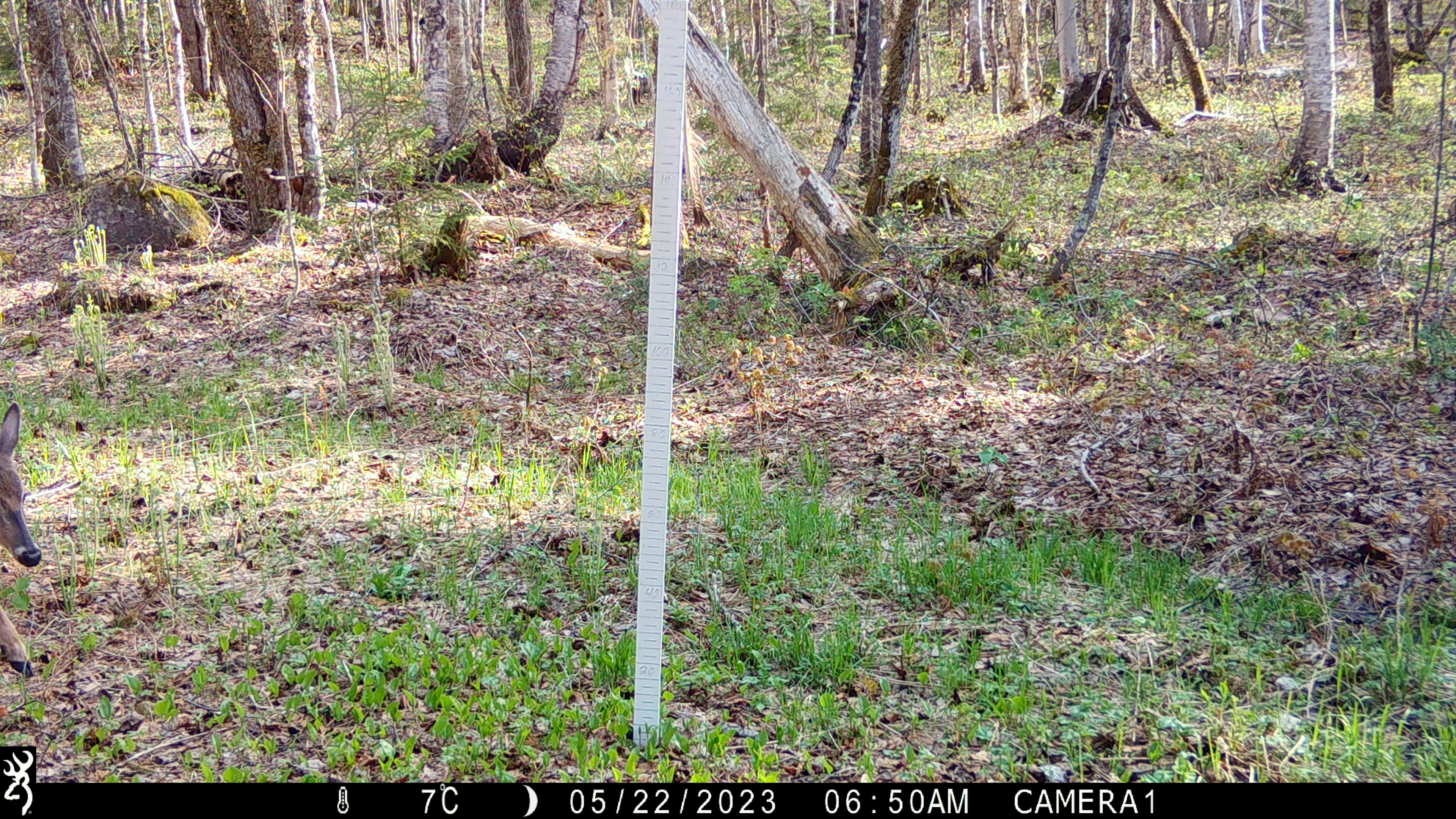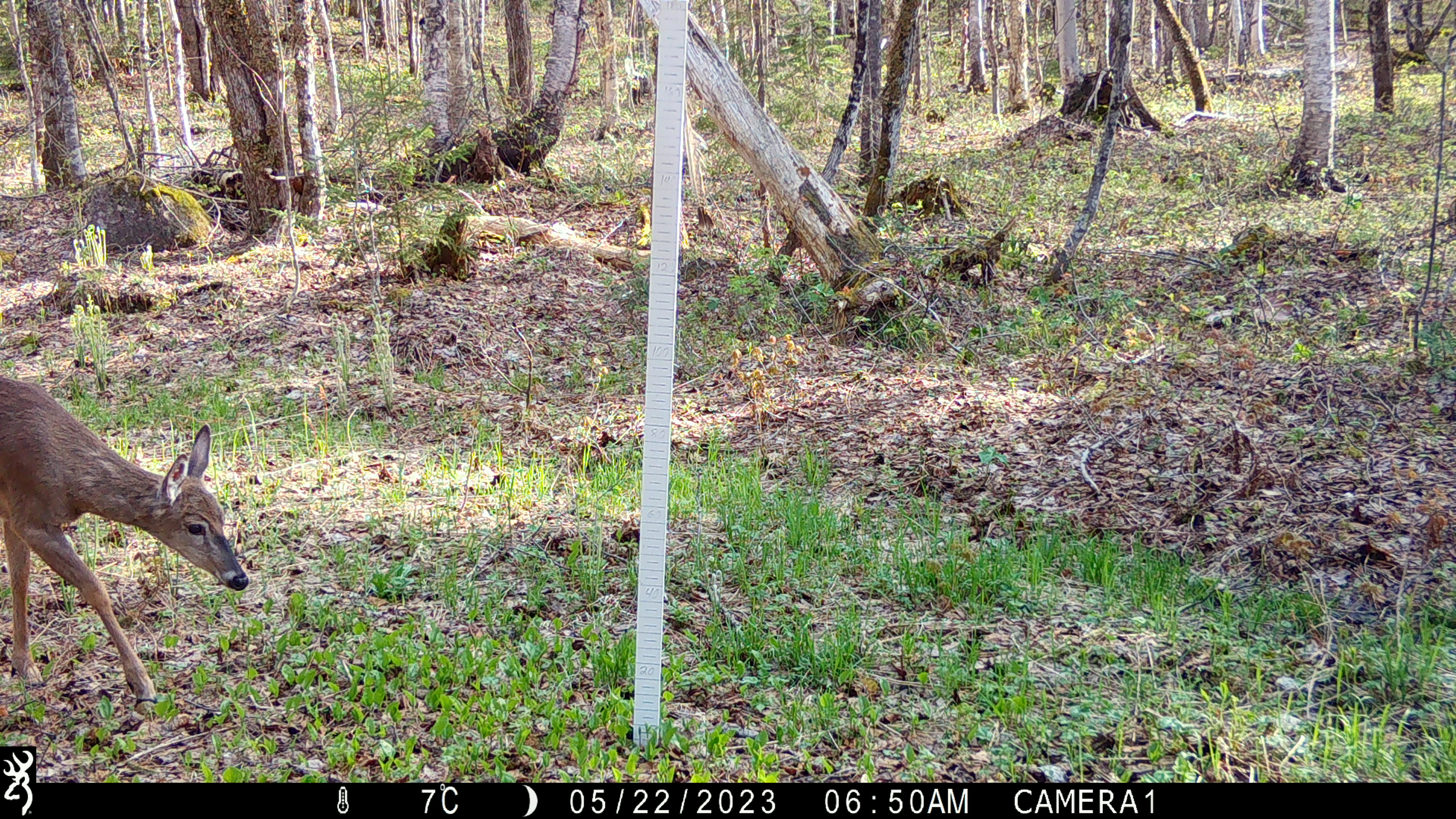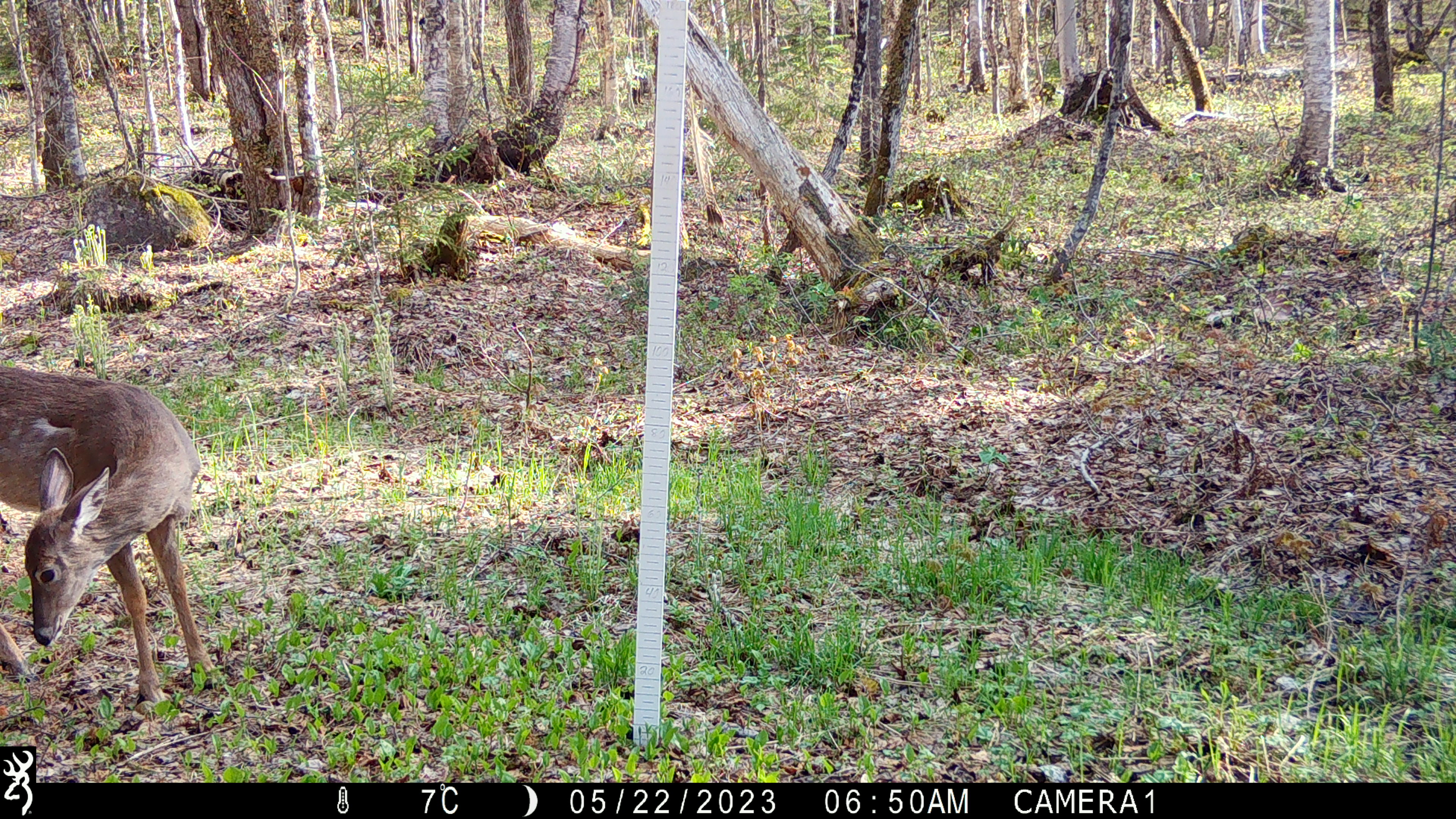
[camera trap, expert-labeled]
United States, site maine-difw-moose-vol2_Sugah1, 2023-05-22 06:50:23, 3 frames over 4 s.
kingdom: Animalia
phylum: Chordata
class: Mammalia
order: Artiodactyla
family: Cervidae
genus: Odocoileus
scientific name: Odocoileus virginianus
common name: white-tailed deer